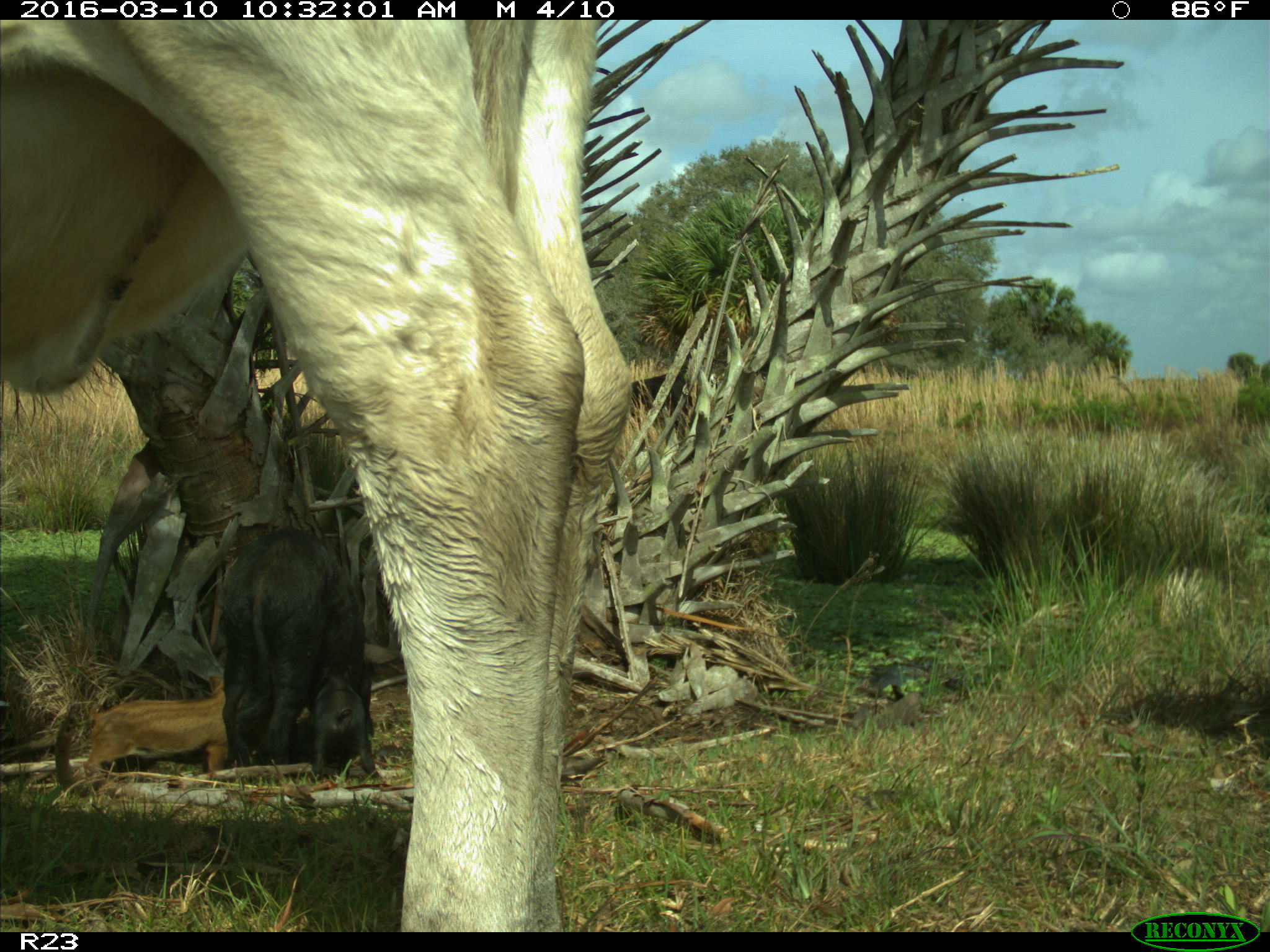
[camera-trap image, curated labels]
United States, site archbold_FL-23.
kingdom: Animalia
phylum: Chordata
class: Mammalia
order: Artiodactyla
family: Suidae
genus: Sus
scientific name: Sus scrofa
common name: wild boar